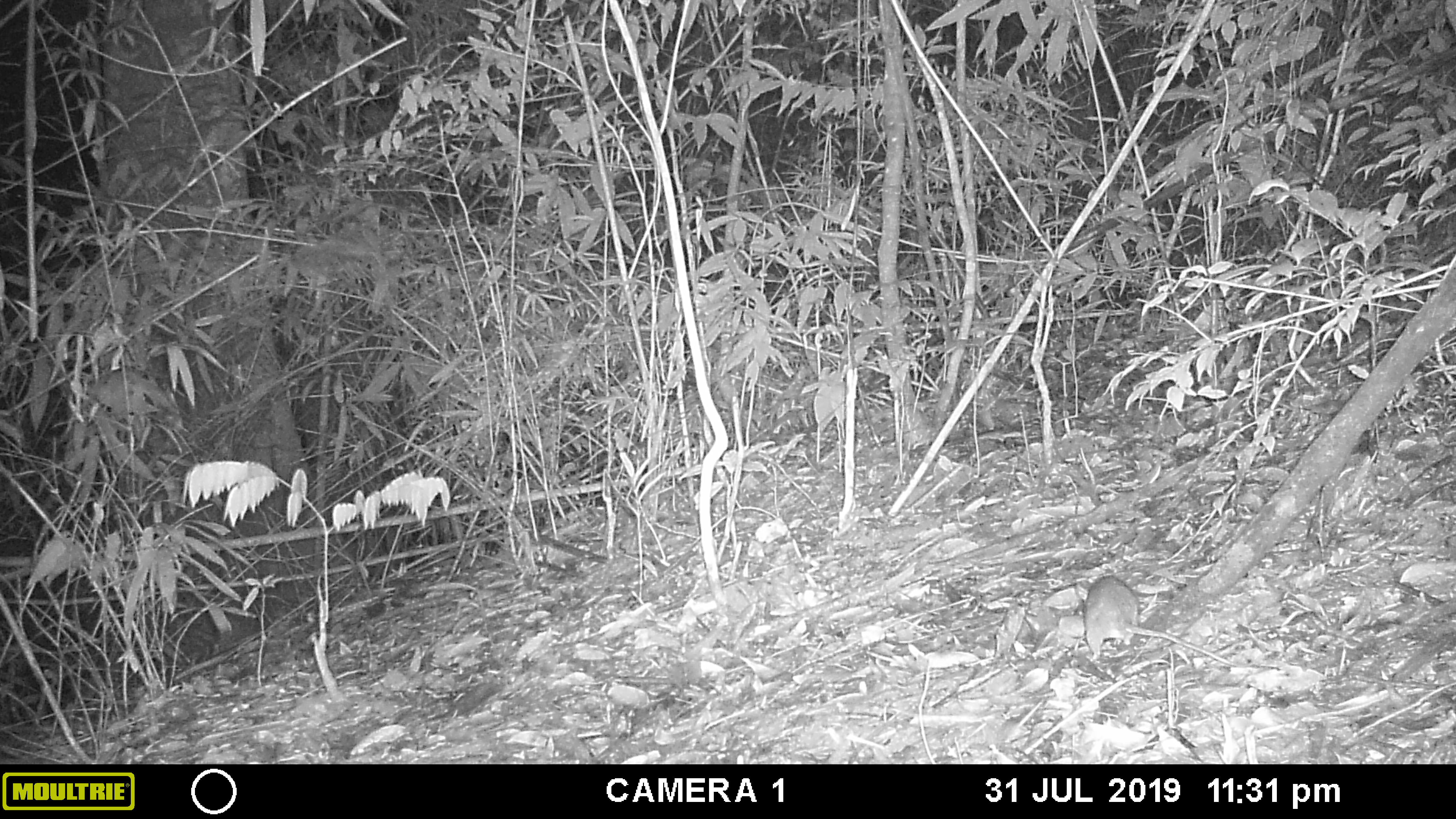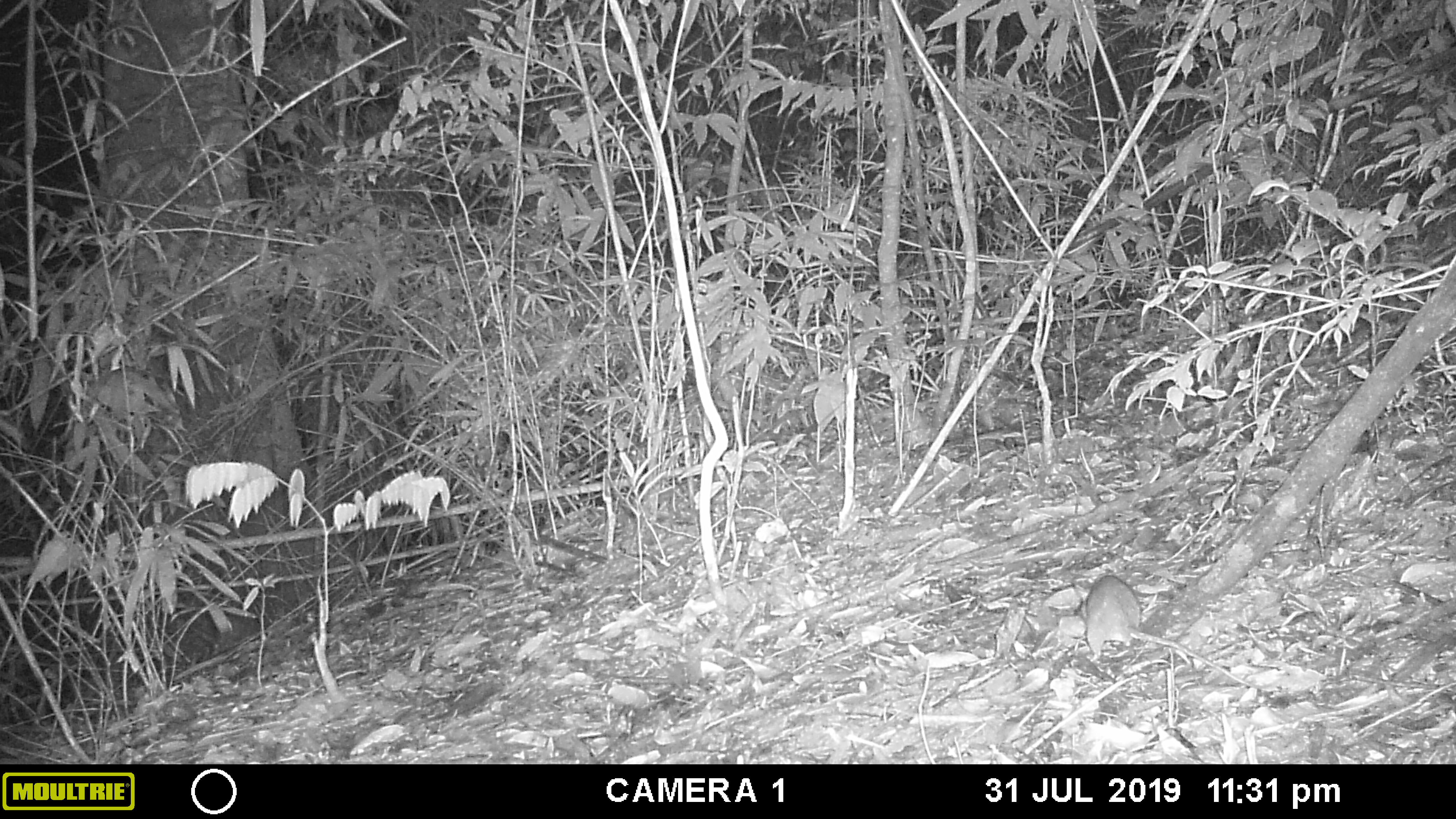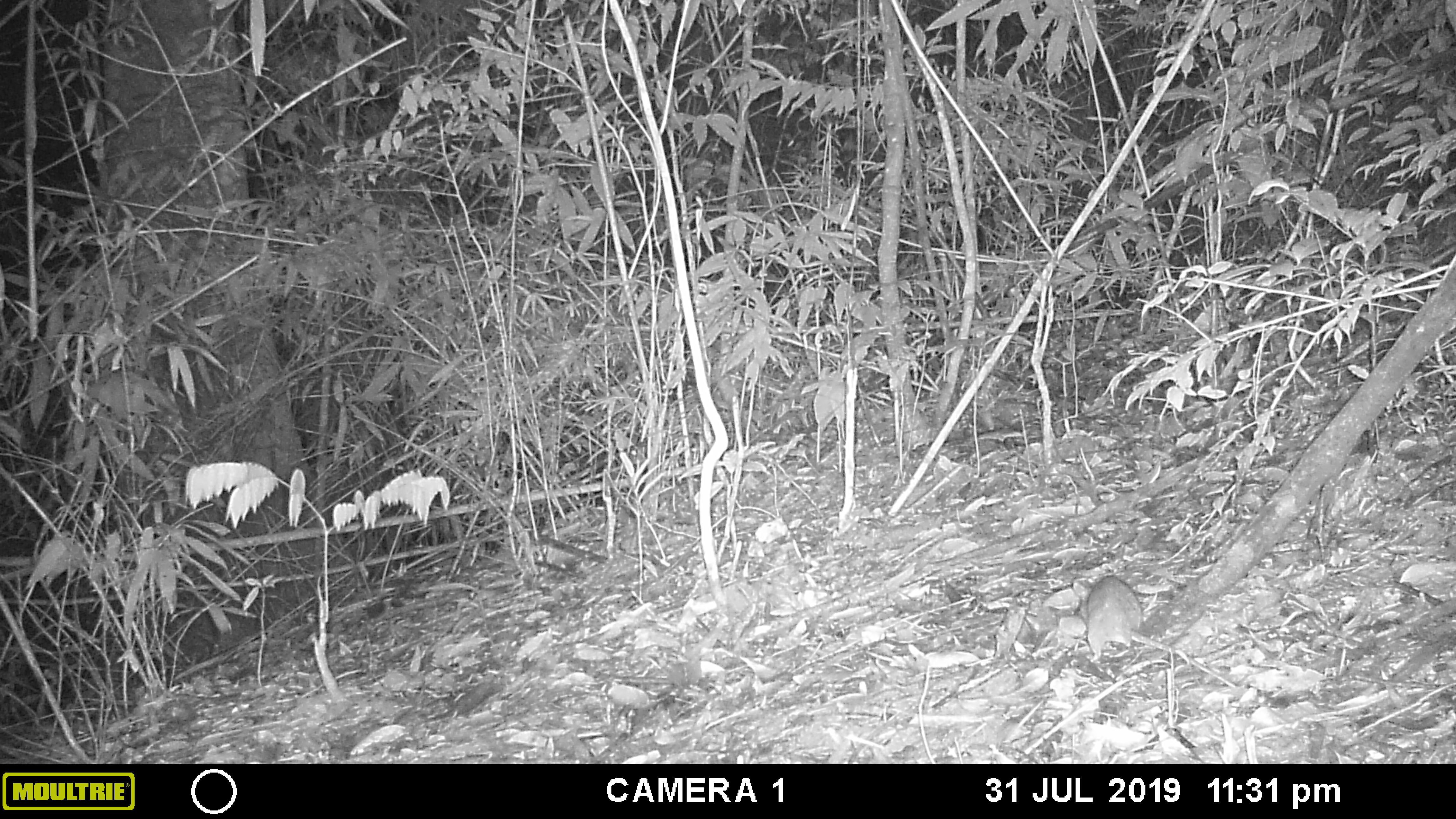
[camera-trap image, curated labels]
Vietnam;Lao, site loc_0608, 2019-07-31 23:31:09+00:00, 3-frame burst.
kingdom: Animalia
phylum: Chordata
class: Mammalia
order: Rodentia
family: Muridae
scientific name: Muridae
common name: old-world mice and rats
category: unidentified murid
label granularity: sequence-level